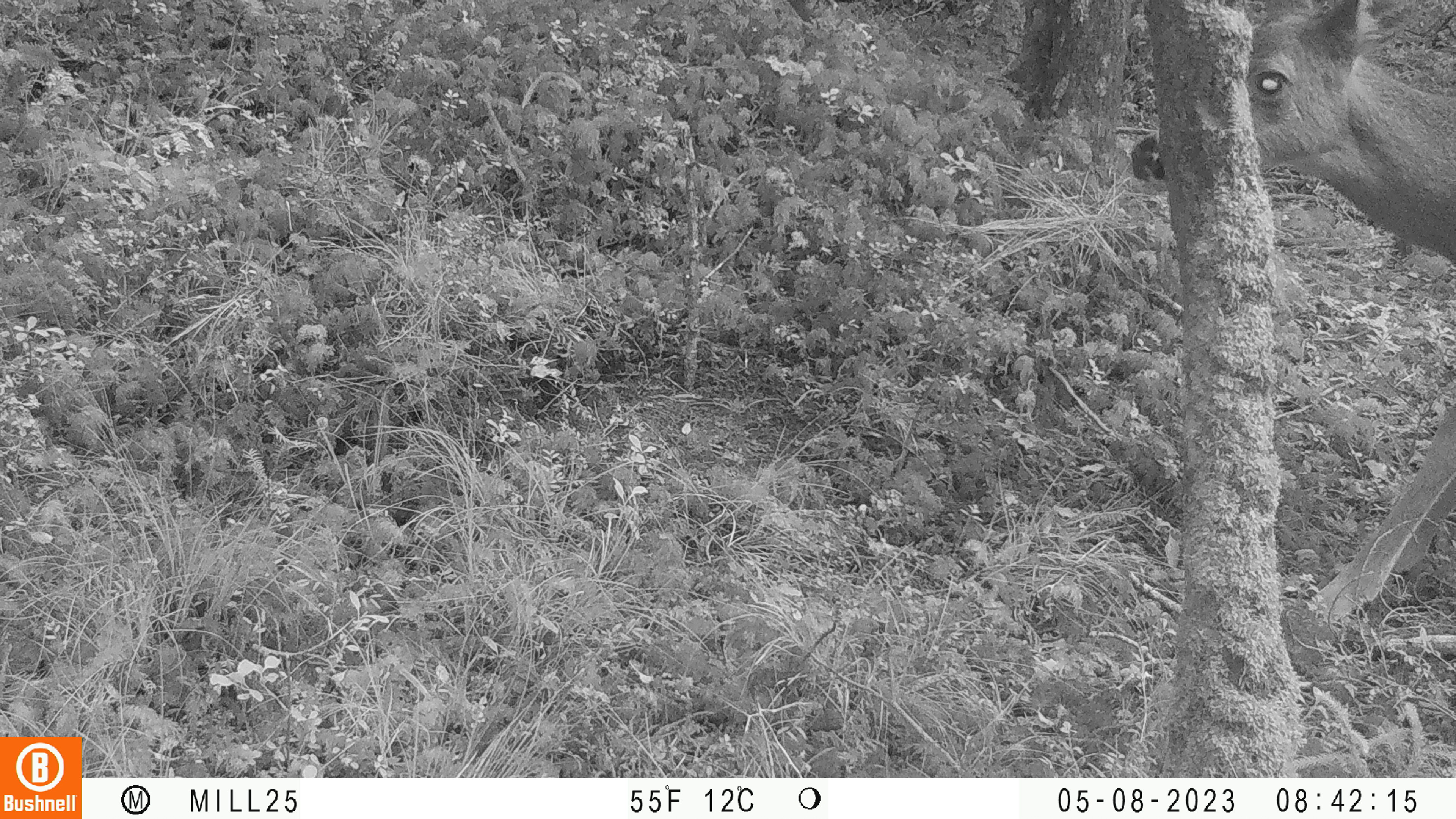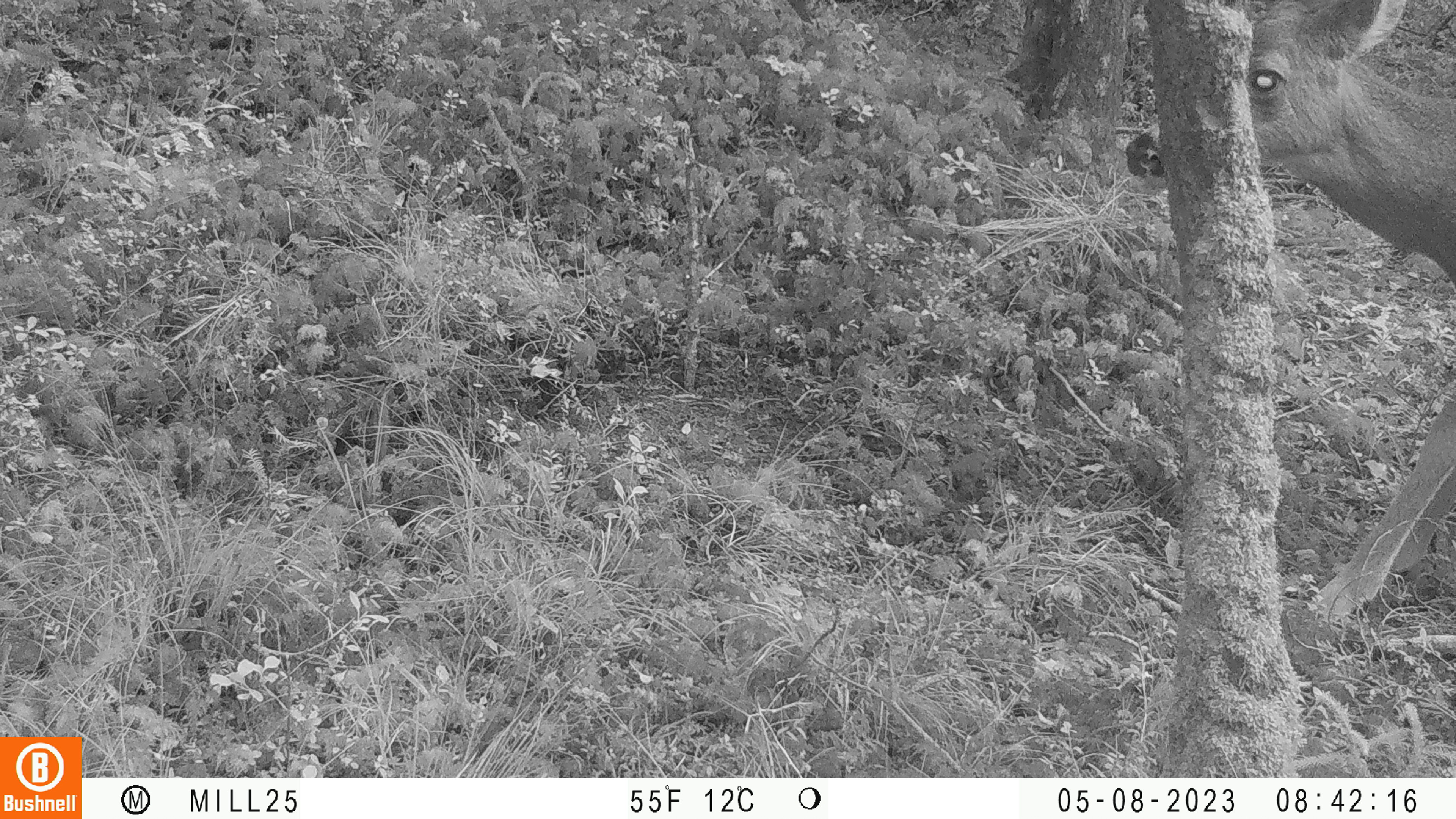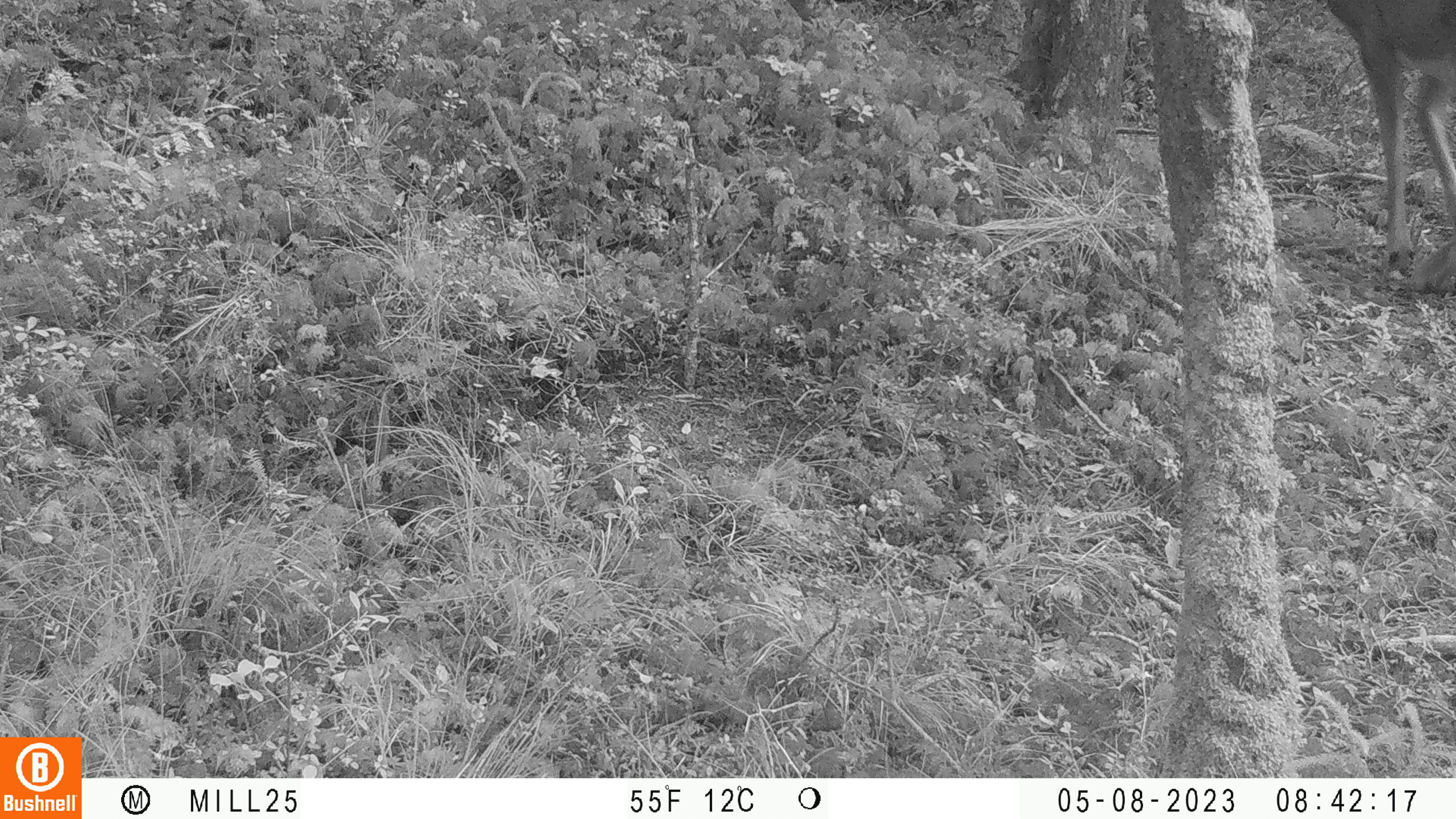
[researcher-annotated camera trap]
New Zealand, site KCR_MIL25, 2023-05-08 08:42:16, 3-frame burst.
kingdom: Animalia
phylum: Chordata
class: Mammalia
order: Artiodactyla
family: Cervidae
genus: Odocoileus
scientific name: Odocoileus virginianus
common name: white-tailed deer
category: white tailed deer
White tailed deer (white-tailed deer) (Odocoileus virginianus).